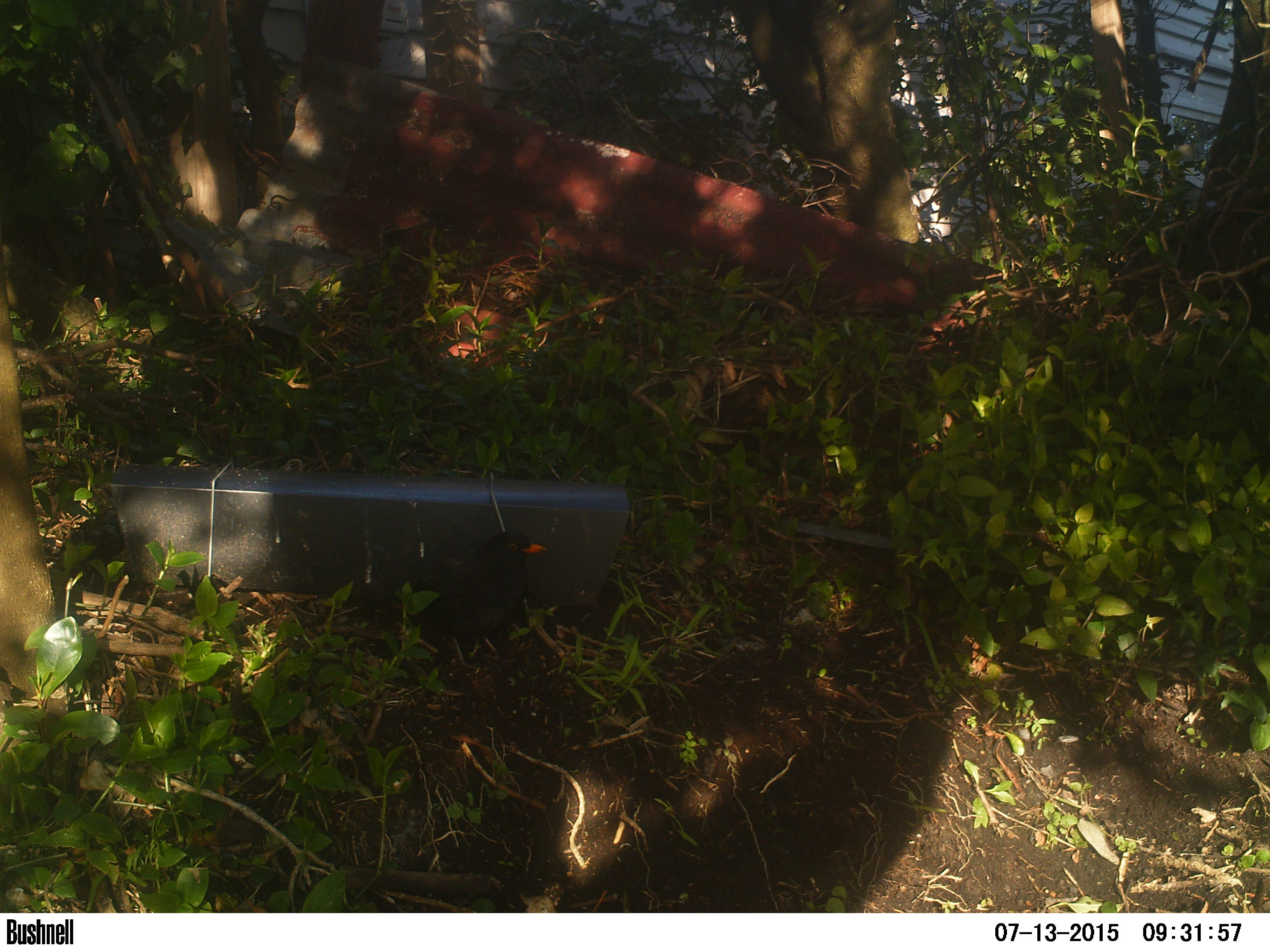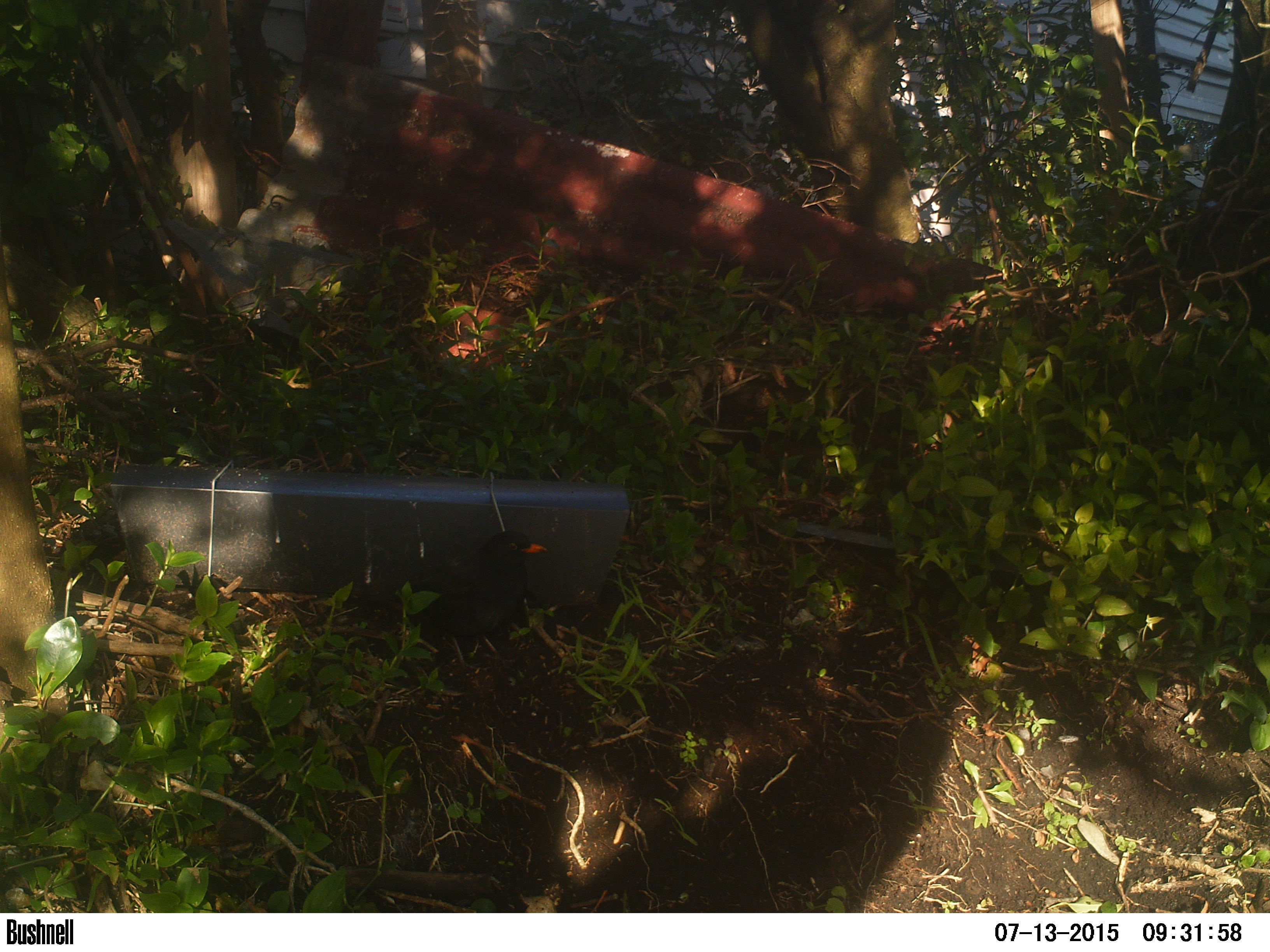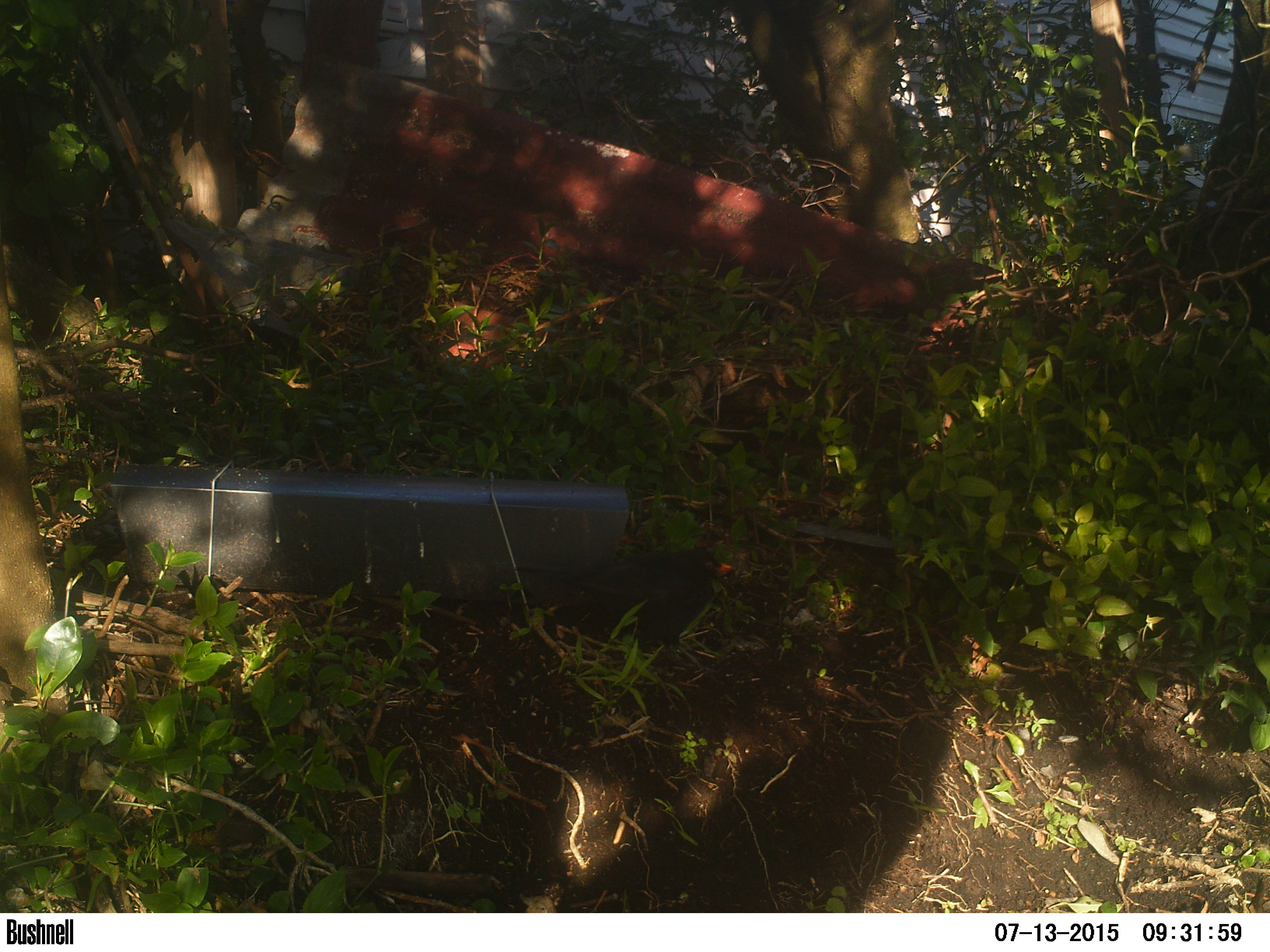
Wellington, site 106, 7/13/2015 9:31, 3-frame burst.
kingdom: Animalia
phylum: Chordata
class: Aves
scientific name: Aves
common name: bird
Bird (Aves).